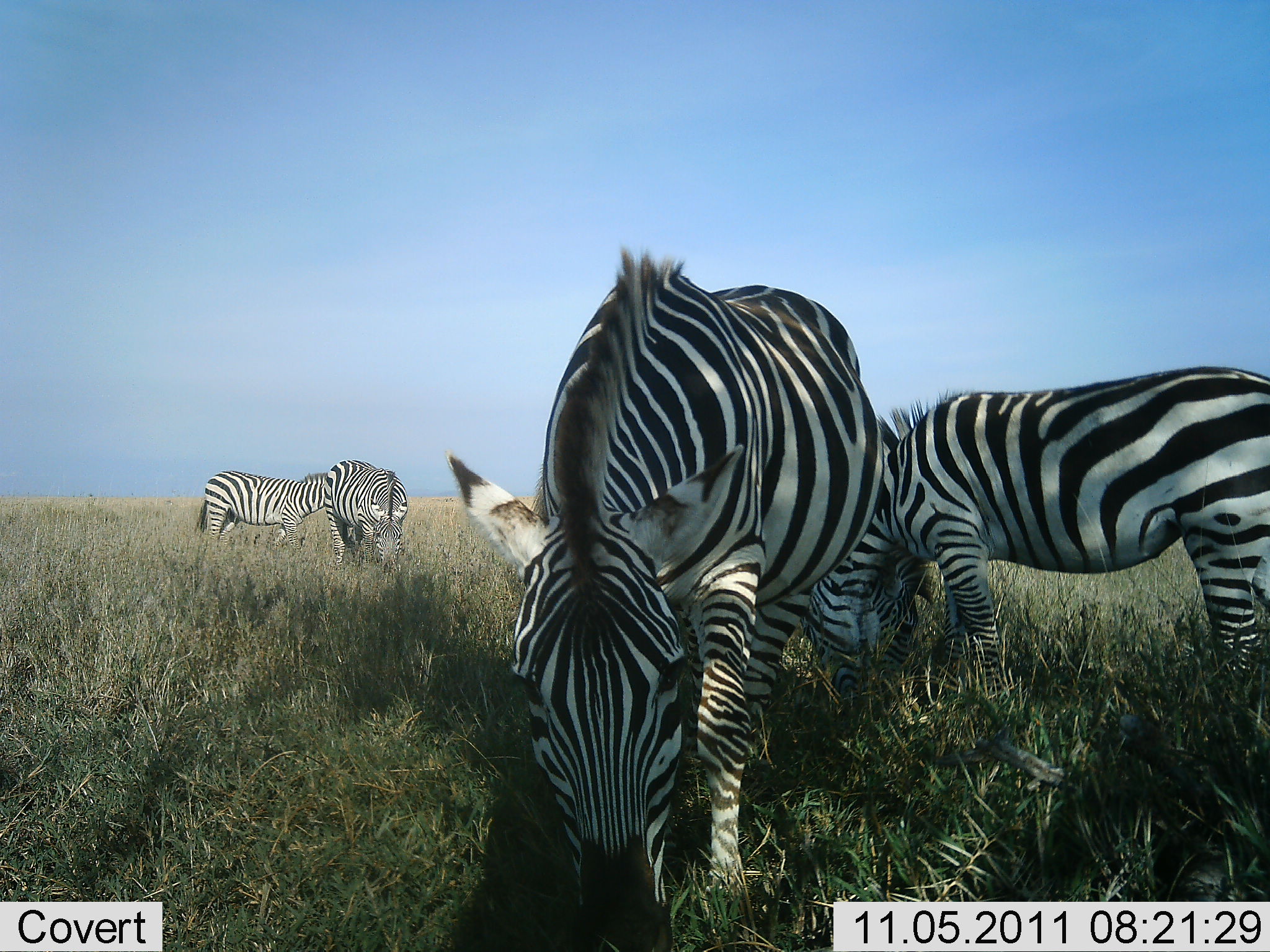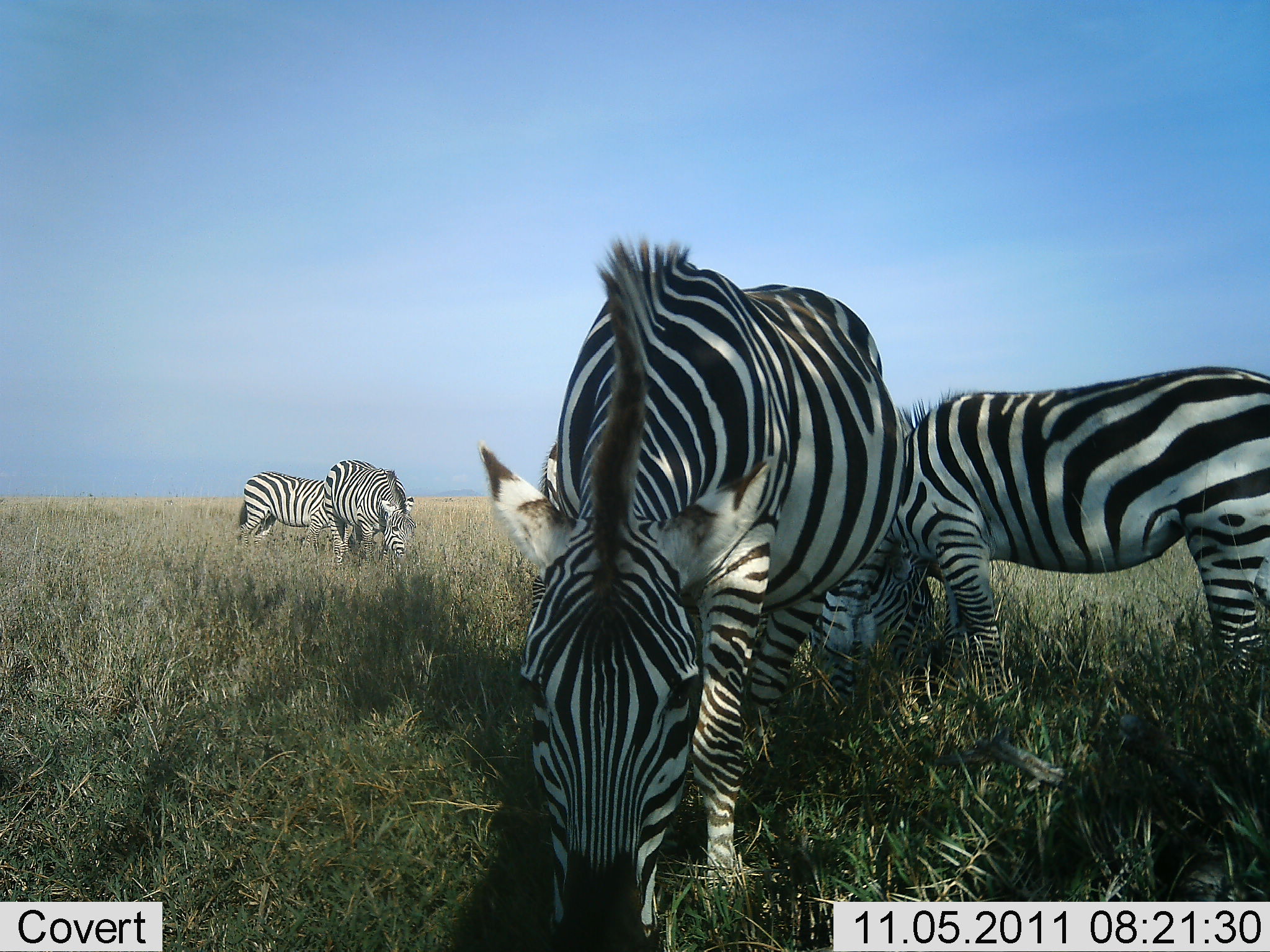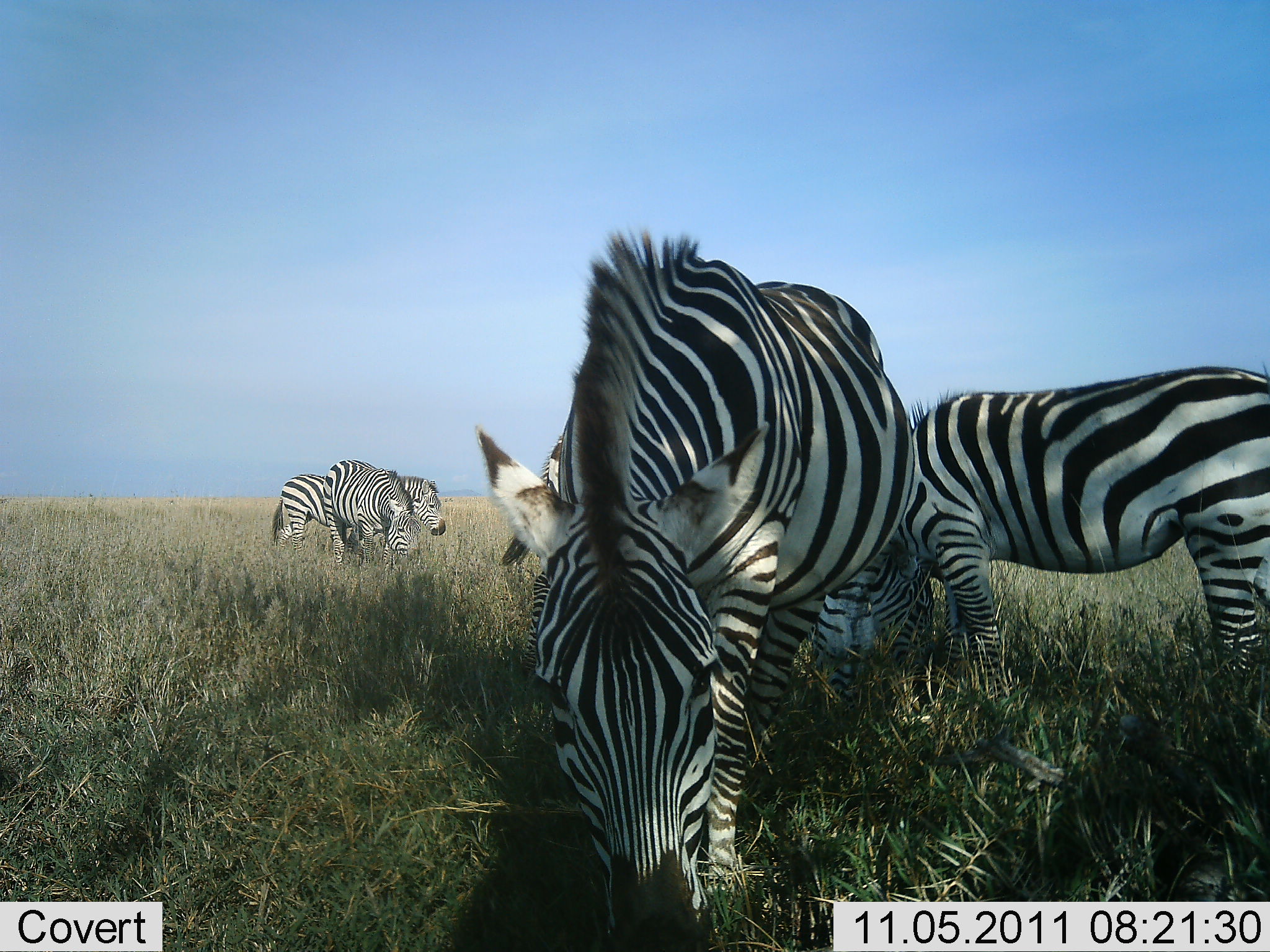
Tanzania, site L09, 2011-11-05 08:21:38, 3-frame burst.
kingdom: Animalia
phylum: Chordata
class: Mammalia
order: Perissodactyla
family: Equidae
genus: Equus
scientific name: Equus quagga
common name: plains zebra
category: zebra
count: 5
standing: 8%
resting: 0%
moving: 25%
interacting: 0%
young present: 0%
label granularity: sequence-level